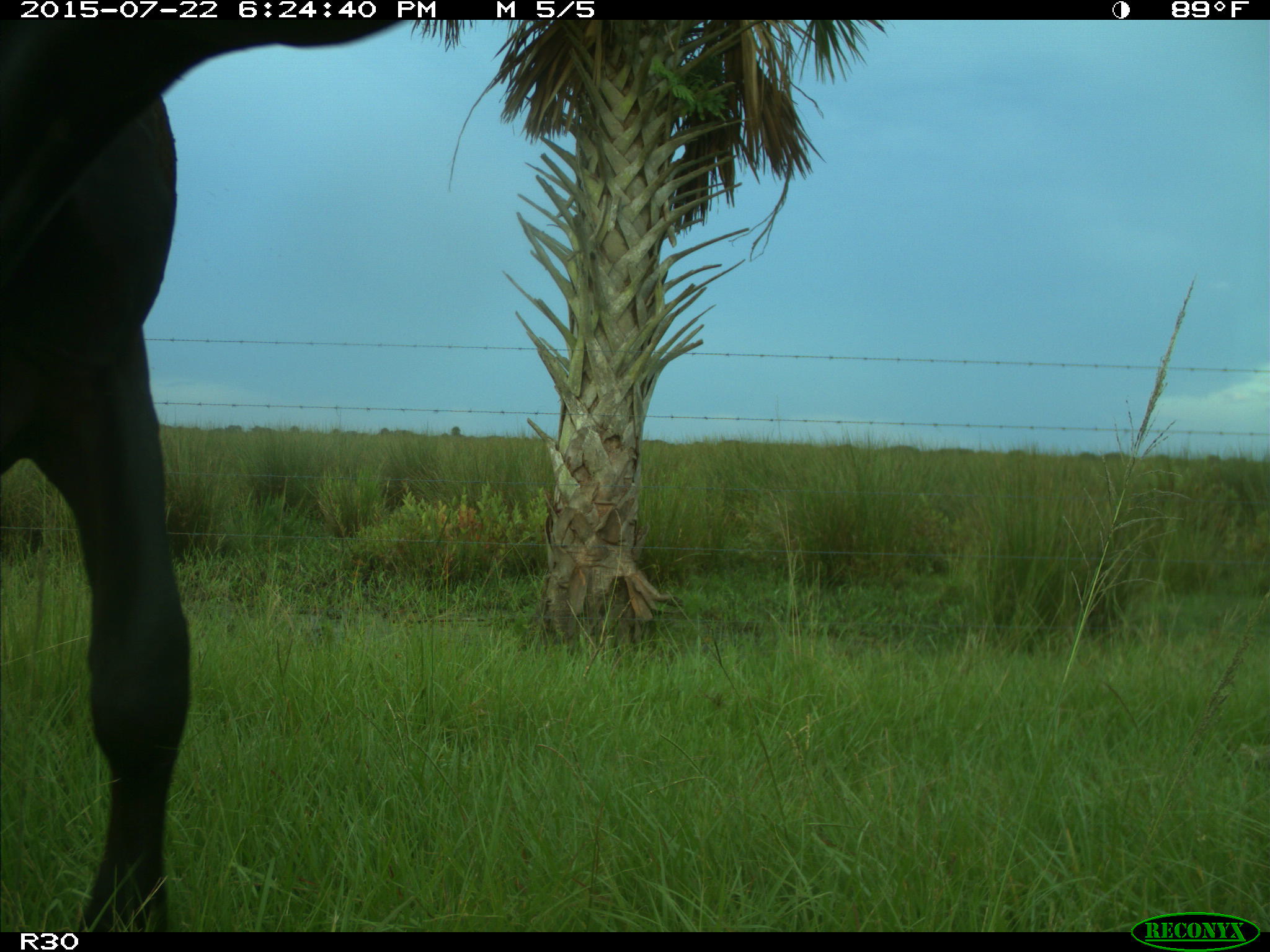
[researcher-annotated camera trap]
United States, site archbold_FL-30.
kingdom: Animalia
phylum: Chordata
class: Mammalia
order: Artiodactyla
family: Bovidae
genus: Bos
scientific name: Bos taurus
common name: domestic cow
Bos taurus (domestic cow).